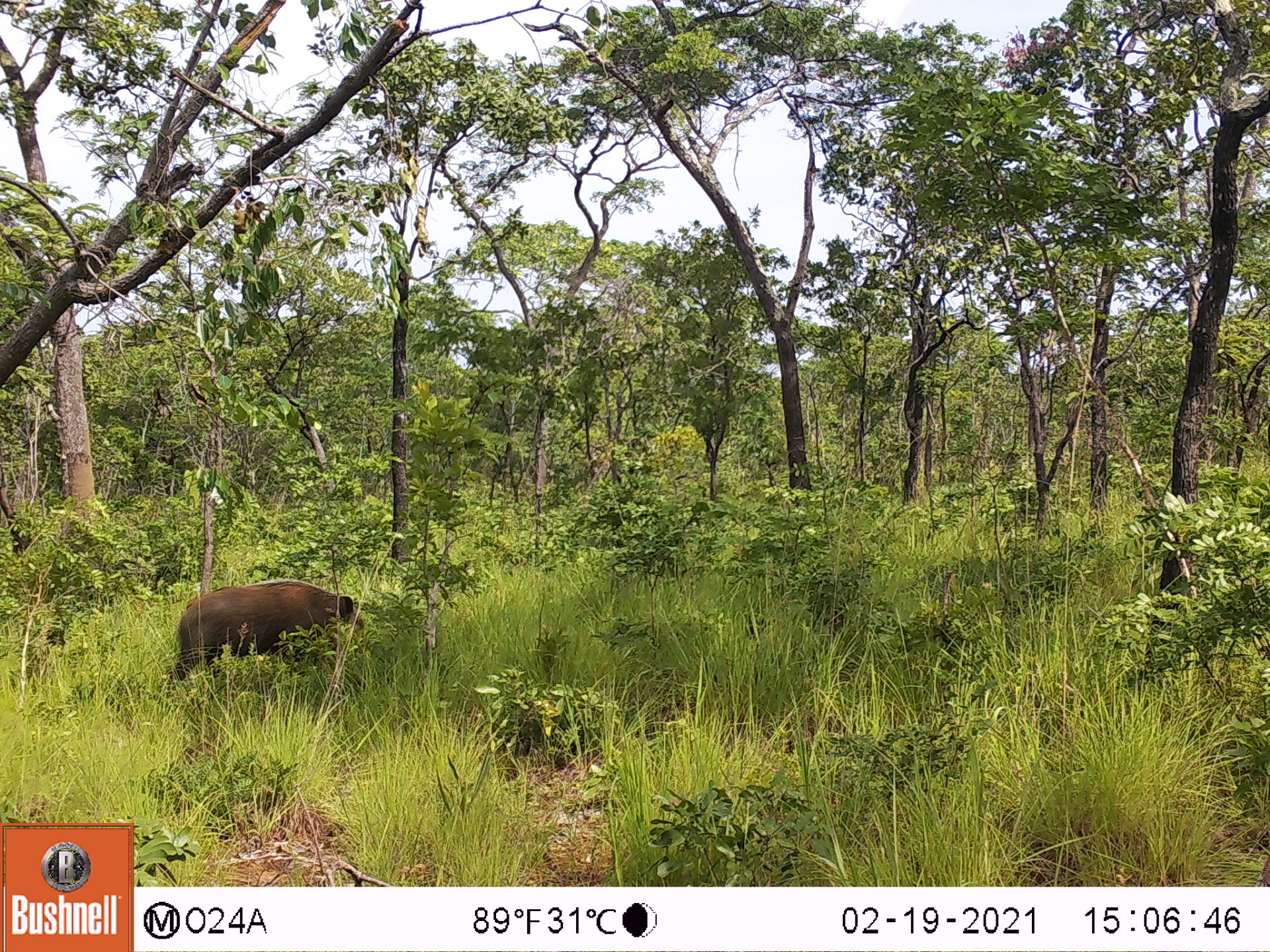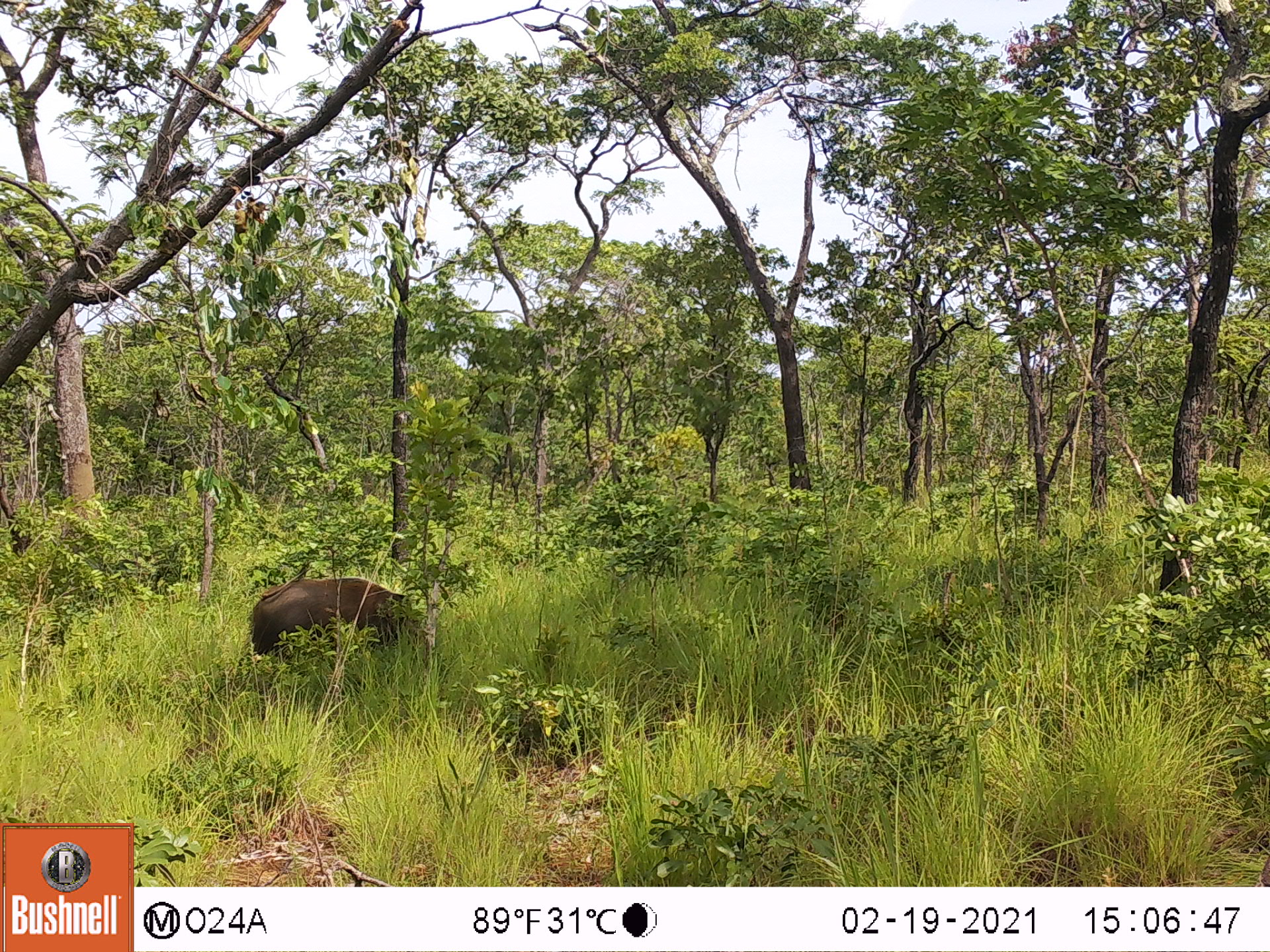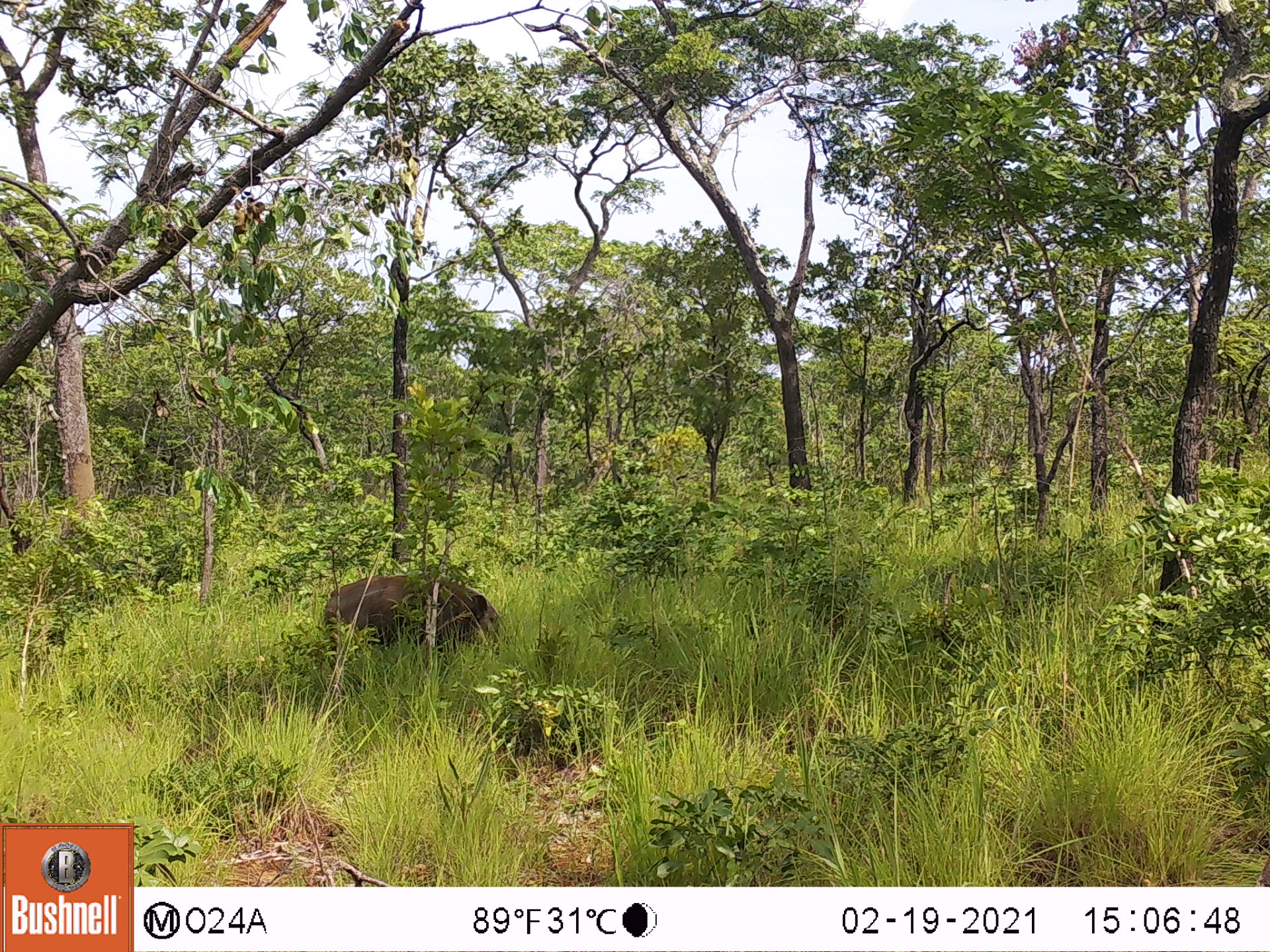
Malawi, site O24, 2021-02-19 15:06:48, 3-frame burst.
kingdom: Animalia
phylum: Chordata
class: Mammalia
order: Artiodactyla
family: Suidae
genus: Potamochoerus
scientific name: Potamochoerus larvatus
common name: bushpig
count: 1